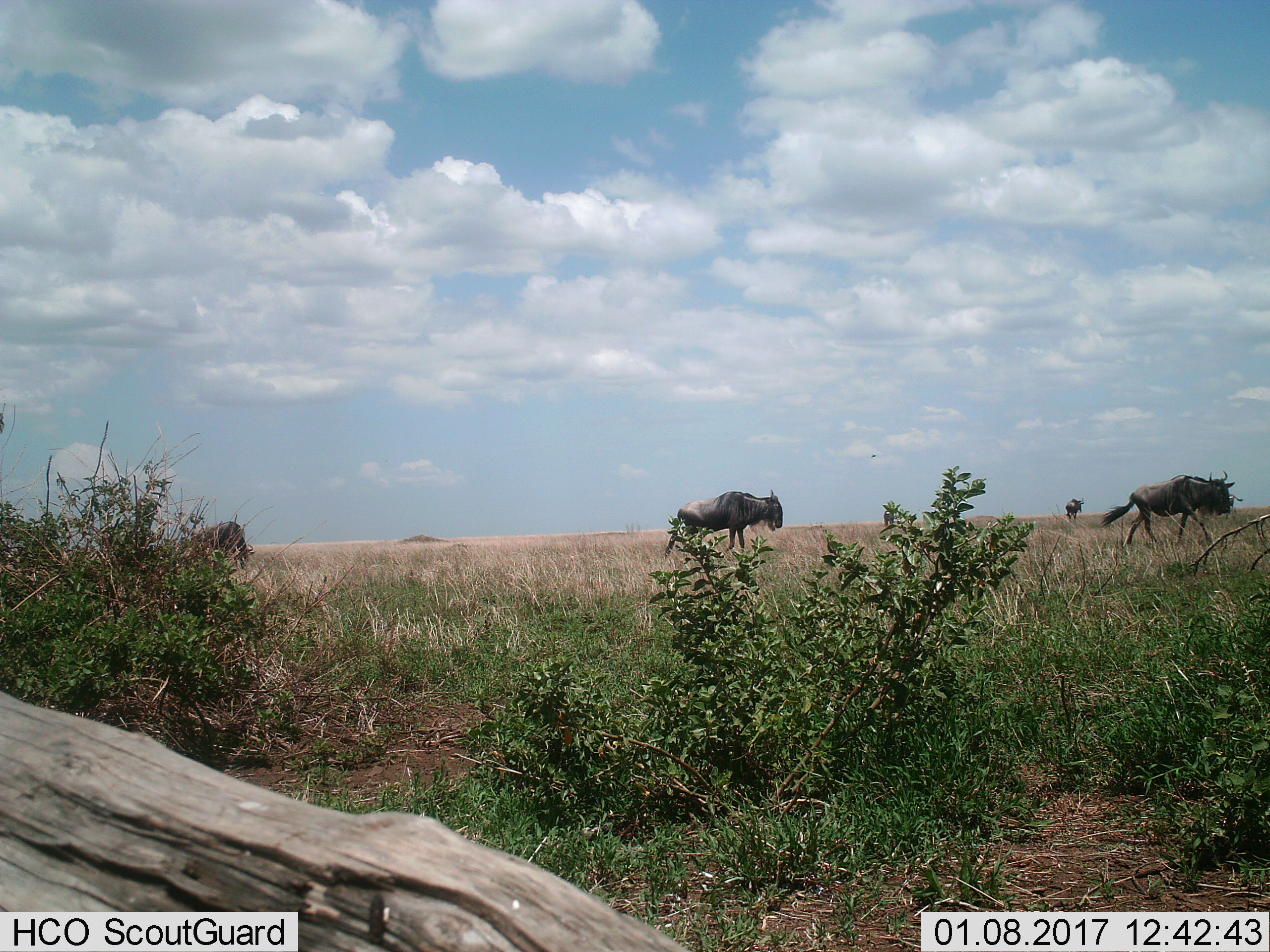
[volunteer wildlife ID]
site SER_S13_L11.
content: unidentified animal